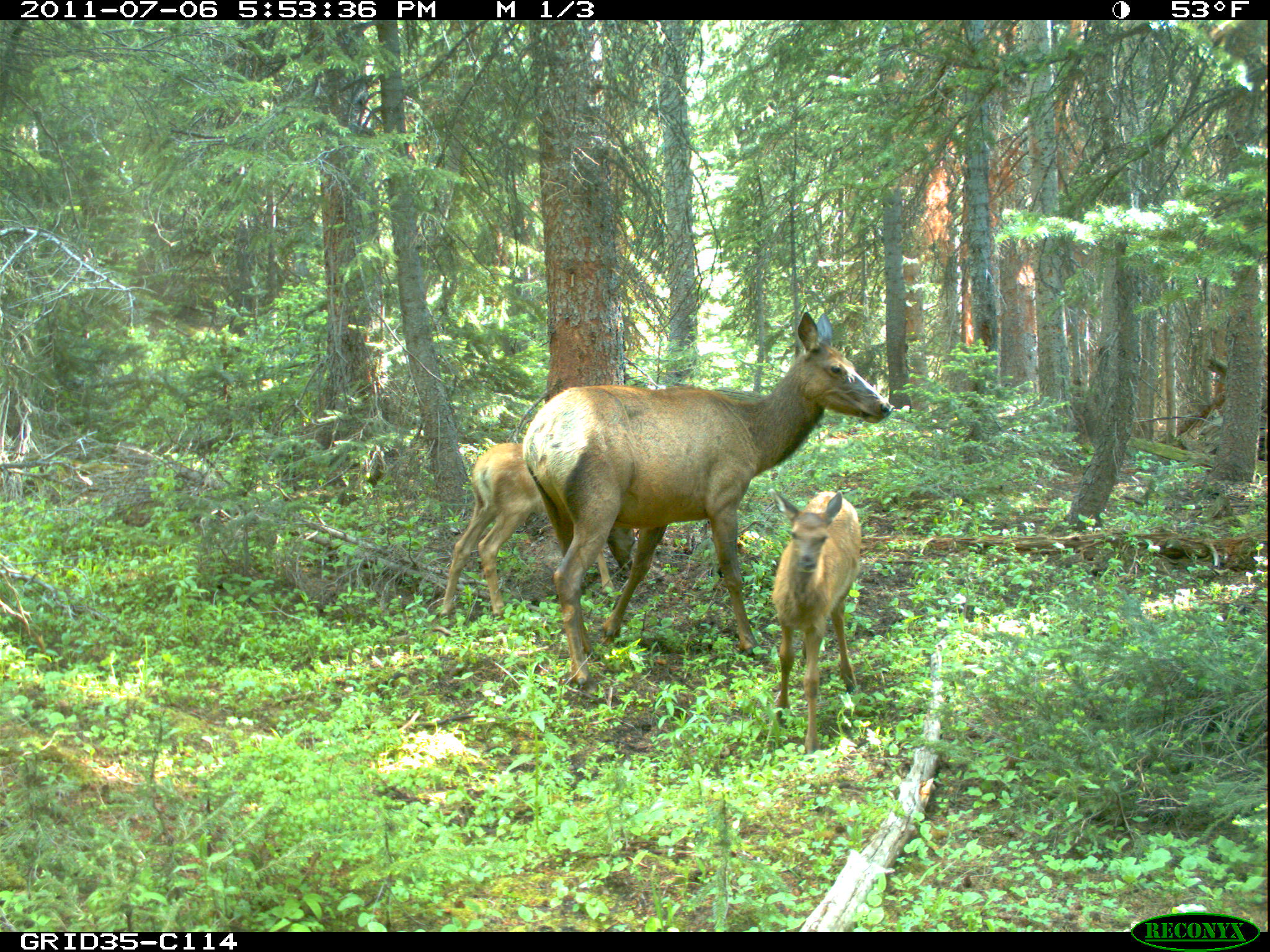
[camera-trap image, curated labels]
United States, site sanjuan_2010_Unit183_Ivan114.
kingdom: Animalia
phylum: Chordata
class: Mammalia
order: Artiodactyla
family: Cervidae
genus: Cervus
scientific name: Cervus elaphus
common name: red deer